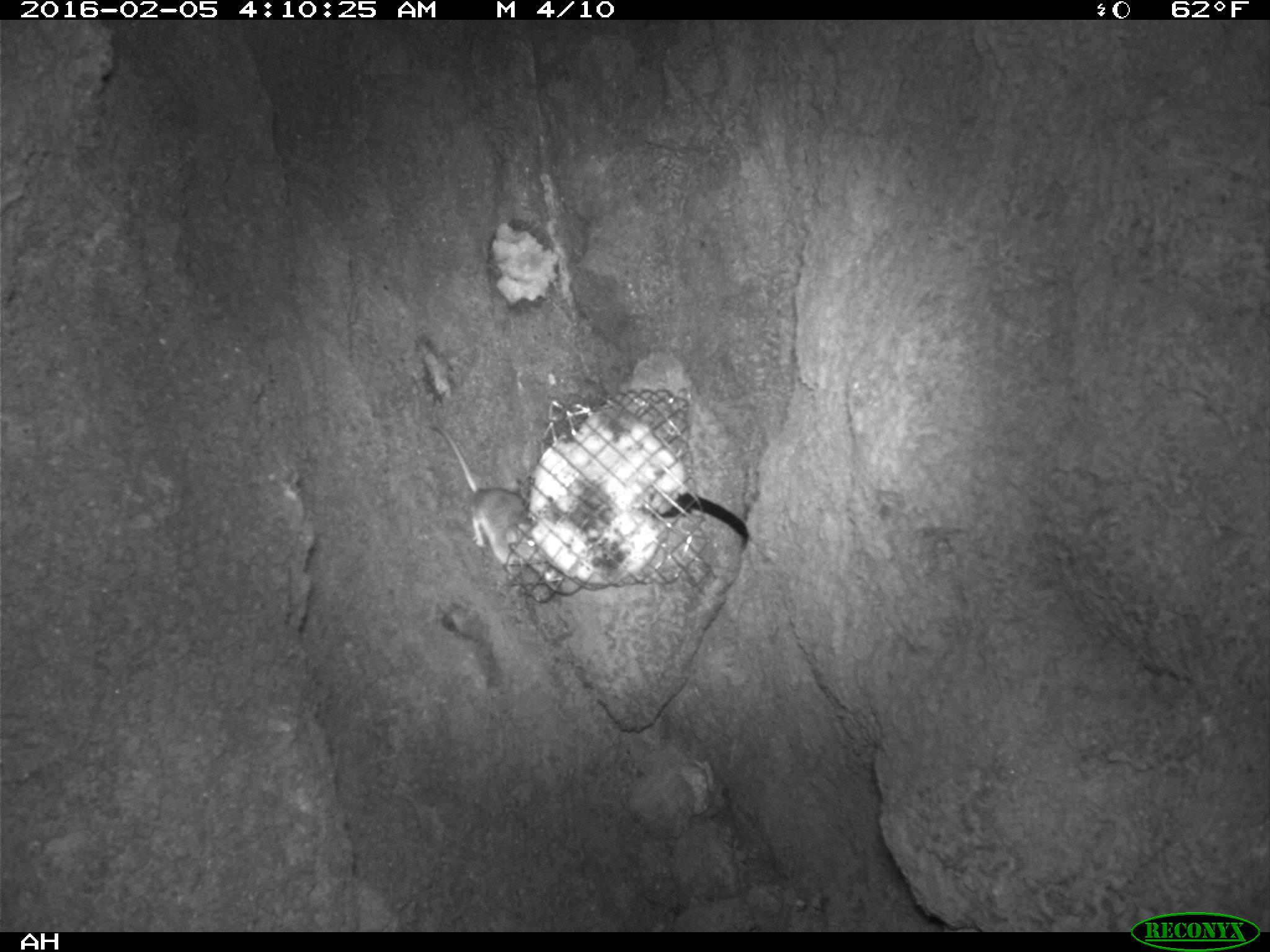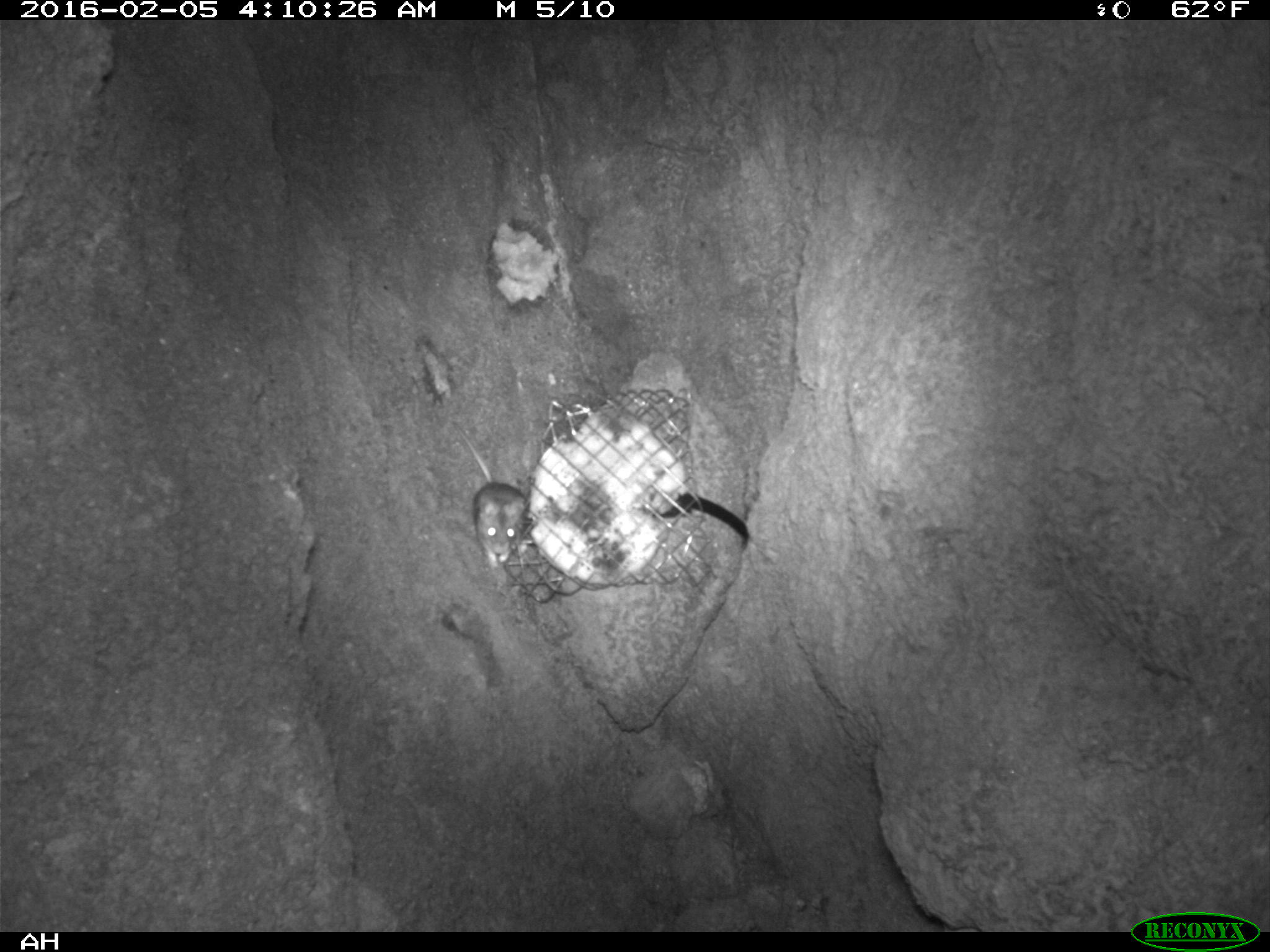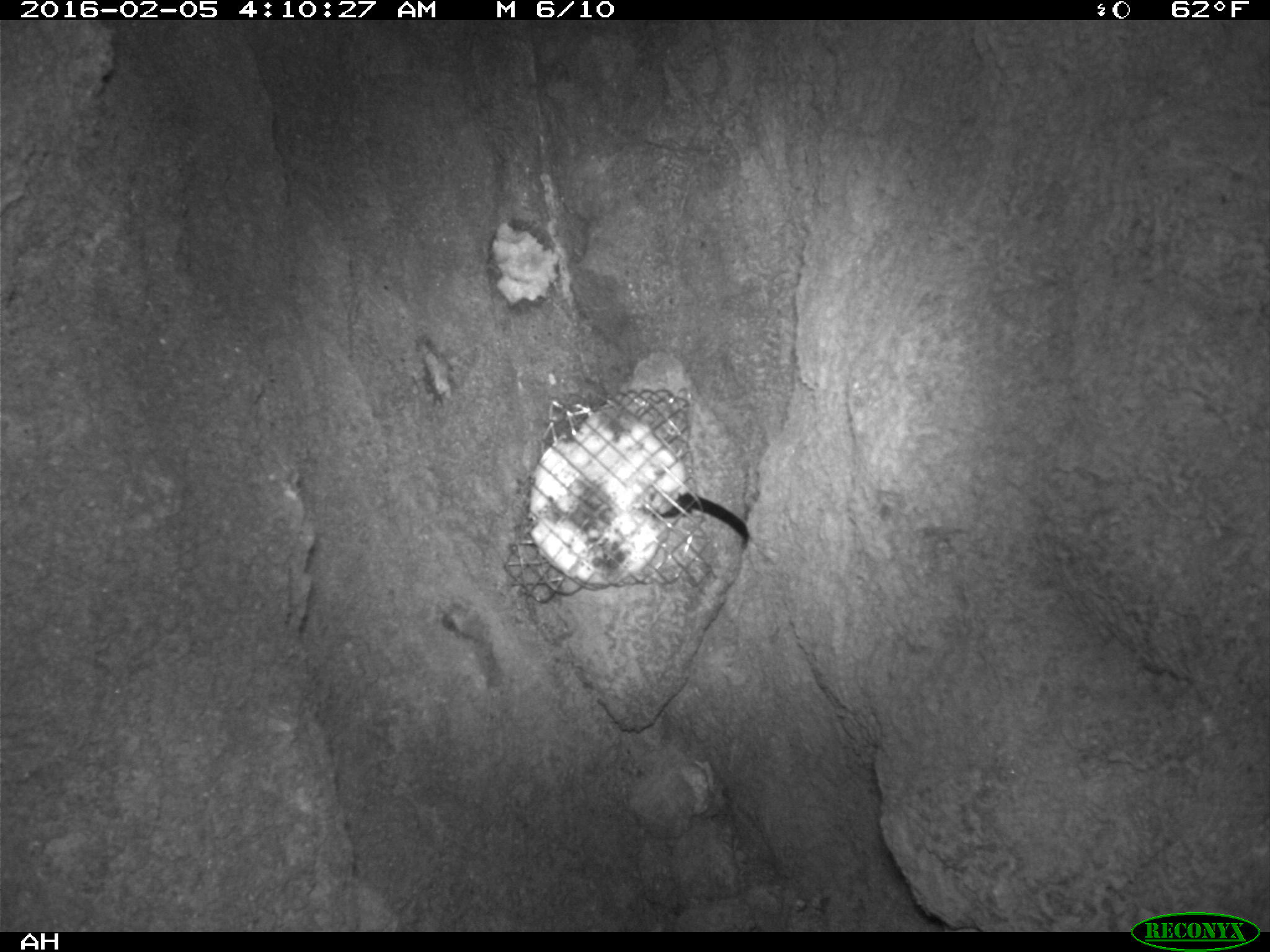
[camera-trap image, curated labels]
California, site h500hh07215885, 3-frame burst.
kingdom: Animalia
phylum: Chordata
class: Mammalia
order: Rodentia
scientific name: Rodentia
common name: rodent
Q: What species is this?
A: Rodent (Rodentia).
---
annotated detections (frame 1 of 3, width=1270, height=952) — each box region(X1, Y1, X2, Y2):
rodent: region(430, 423, 541, 570)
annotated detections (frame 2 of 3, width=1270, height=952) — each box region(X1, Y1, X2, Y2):
rodent: region(456, 431, 527, 567)